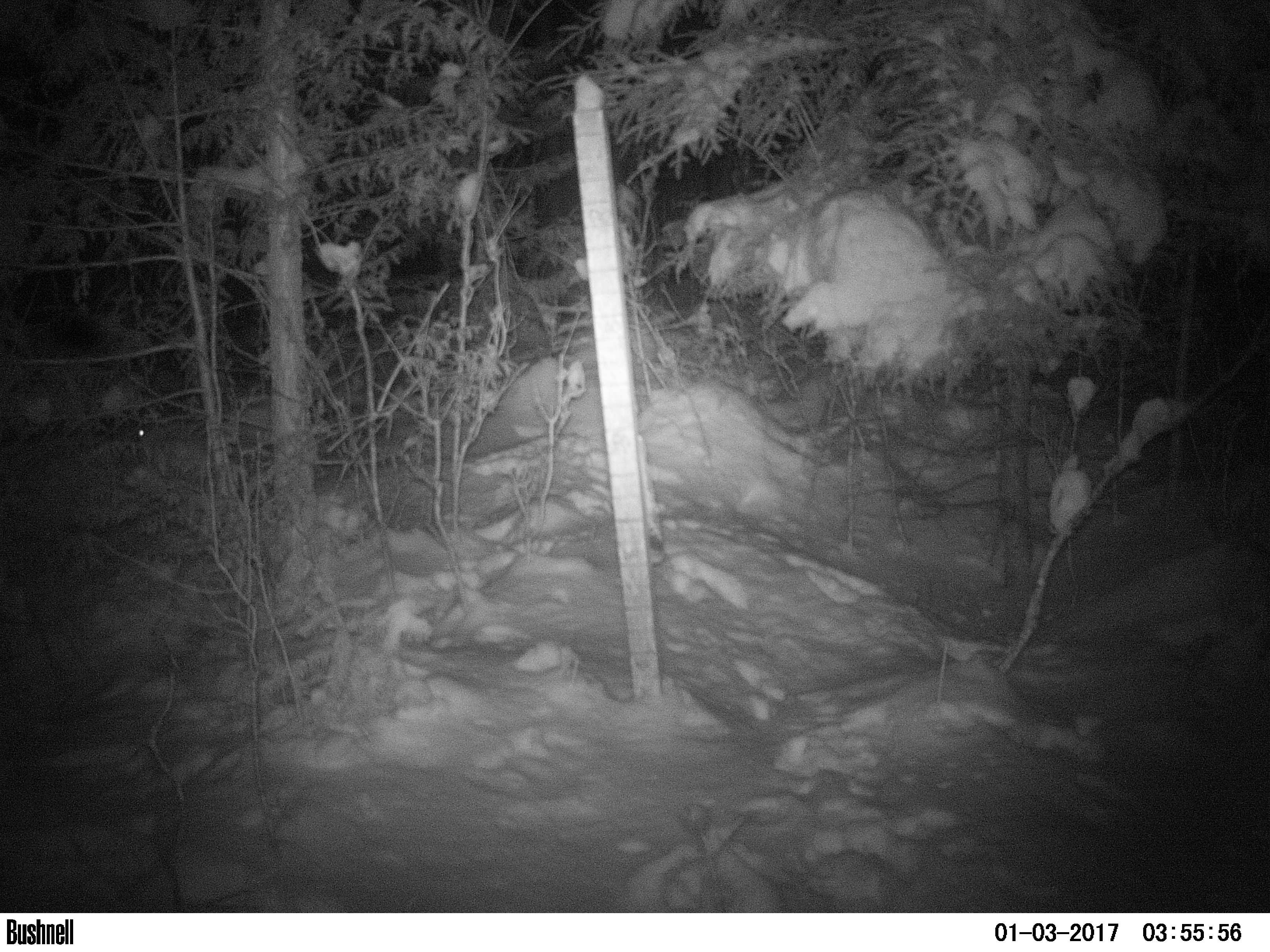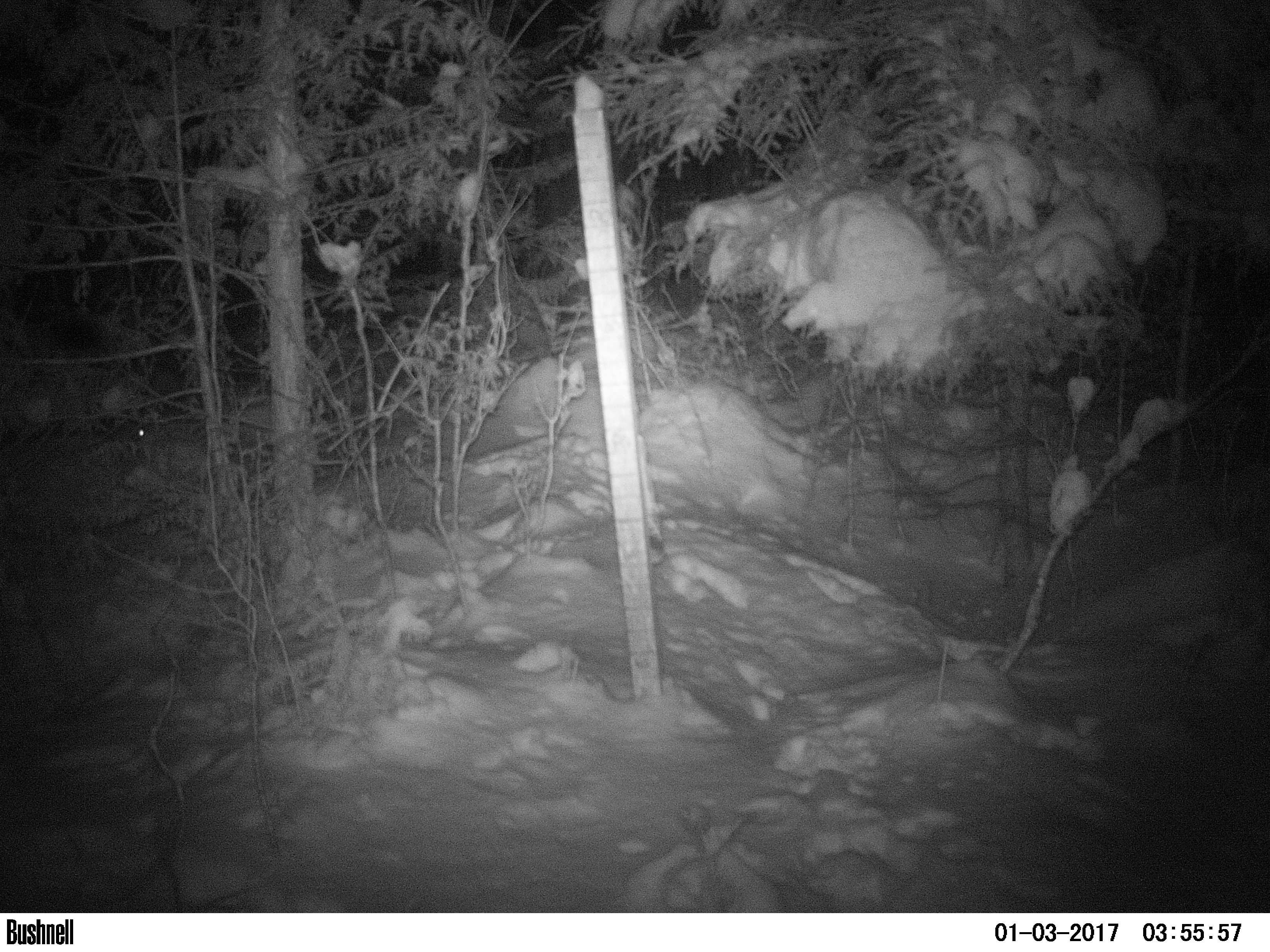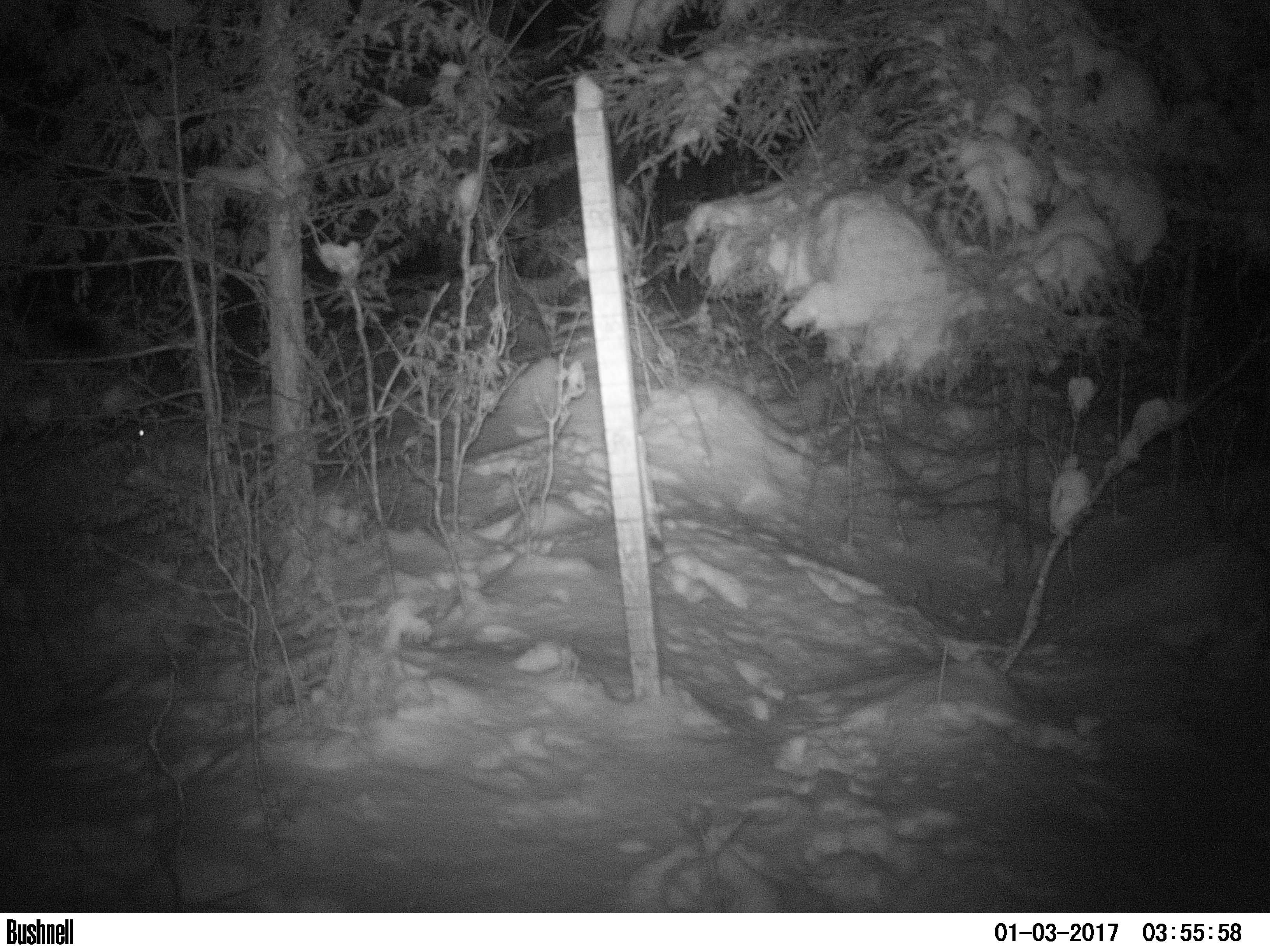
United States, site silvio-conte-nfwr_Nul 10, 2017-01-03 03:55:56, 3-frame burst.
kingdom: Animalia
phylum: Chordata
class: Mammalia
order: Lagomorpha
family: Leporidae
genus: Lepus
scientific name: Lepus americanus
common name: snowshoe hare